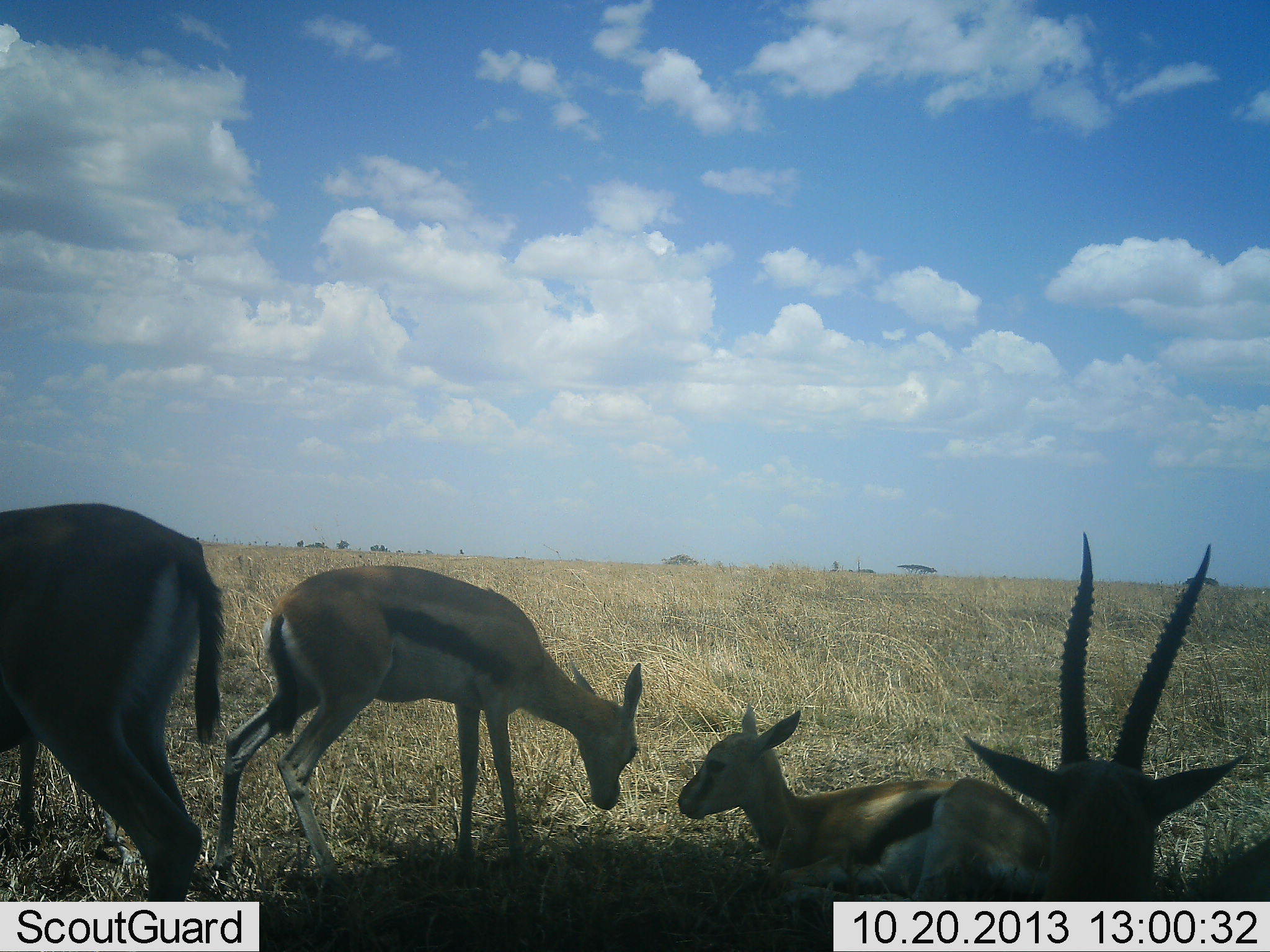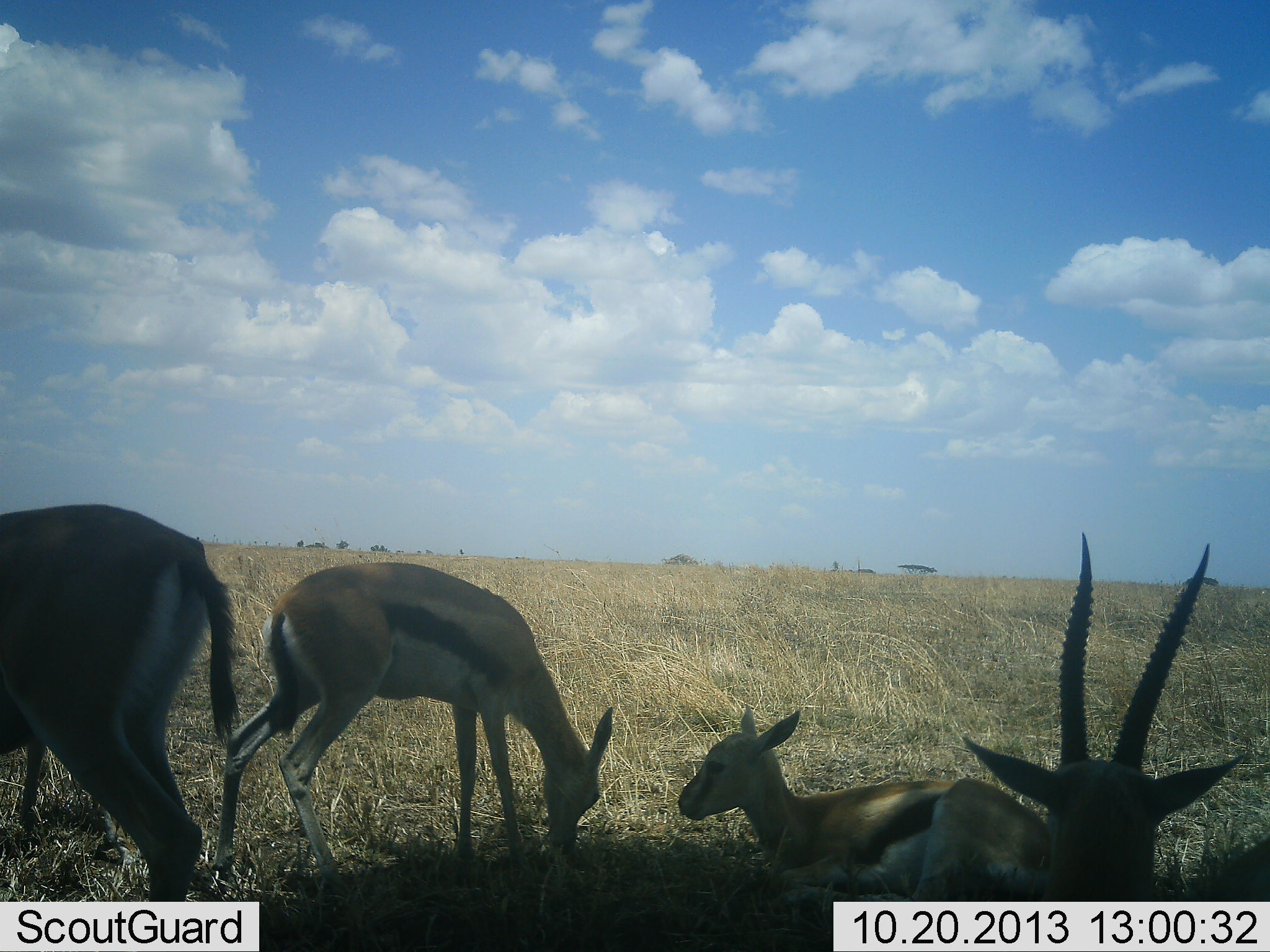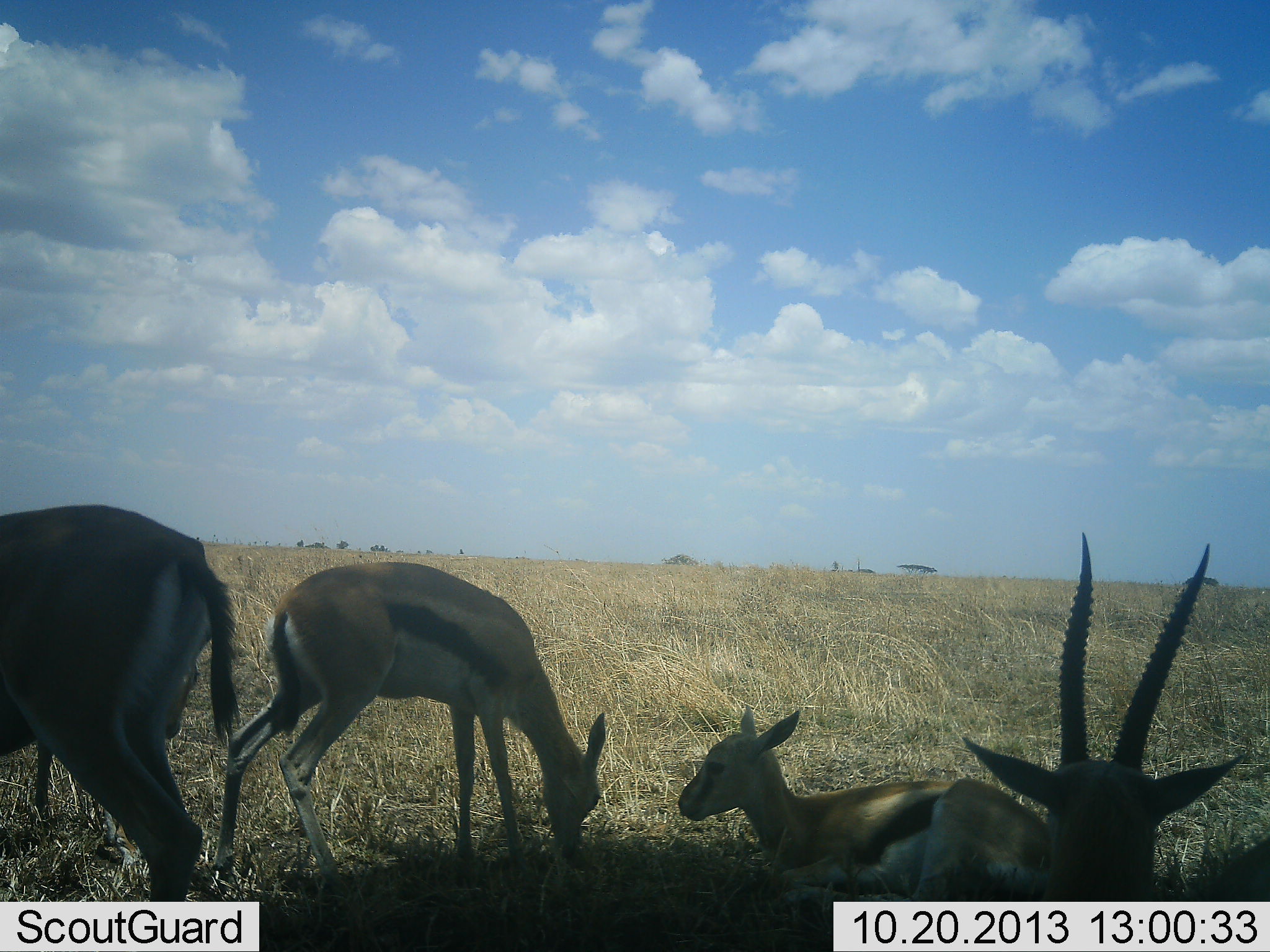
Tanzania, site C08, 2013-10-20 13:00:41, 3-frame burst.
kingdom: Animalia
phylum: Chordata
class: Mammalia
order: Artiodactyla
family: Bovidae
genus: Eudorcas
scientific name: Eudorcas thomsonii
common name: thomson's gazelle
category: gazellethomsons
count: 4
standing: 60%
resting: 90%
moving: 0%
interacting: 0%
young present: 30%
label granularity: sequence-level